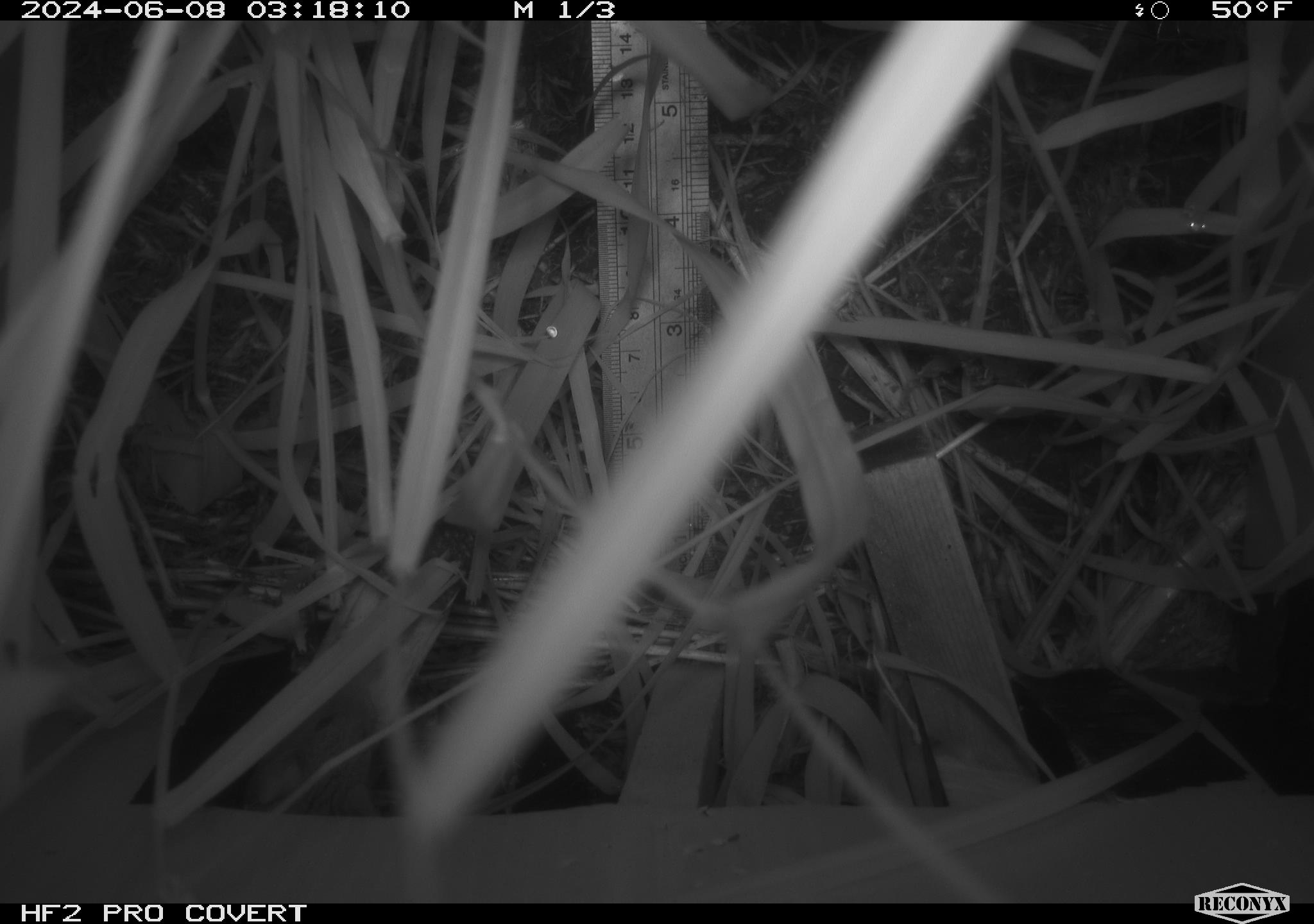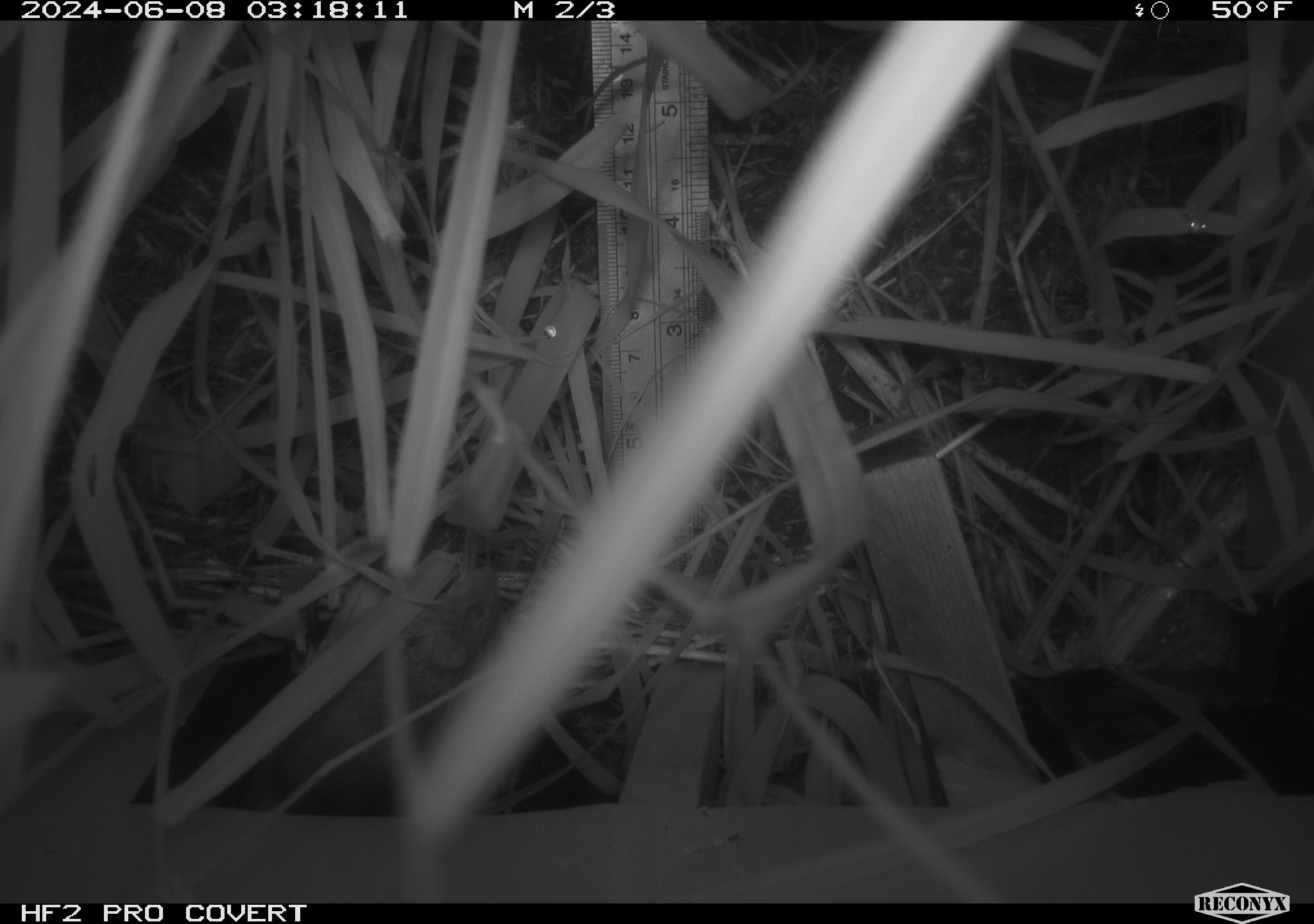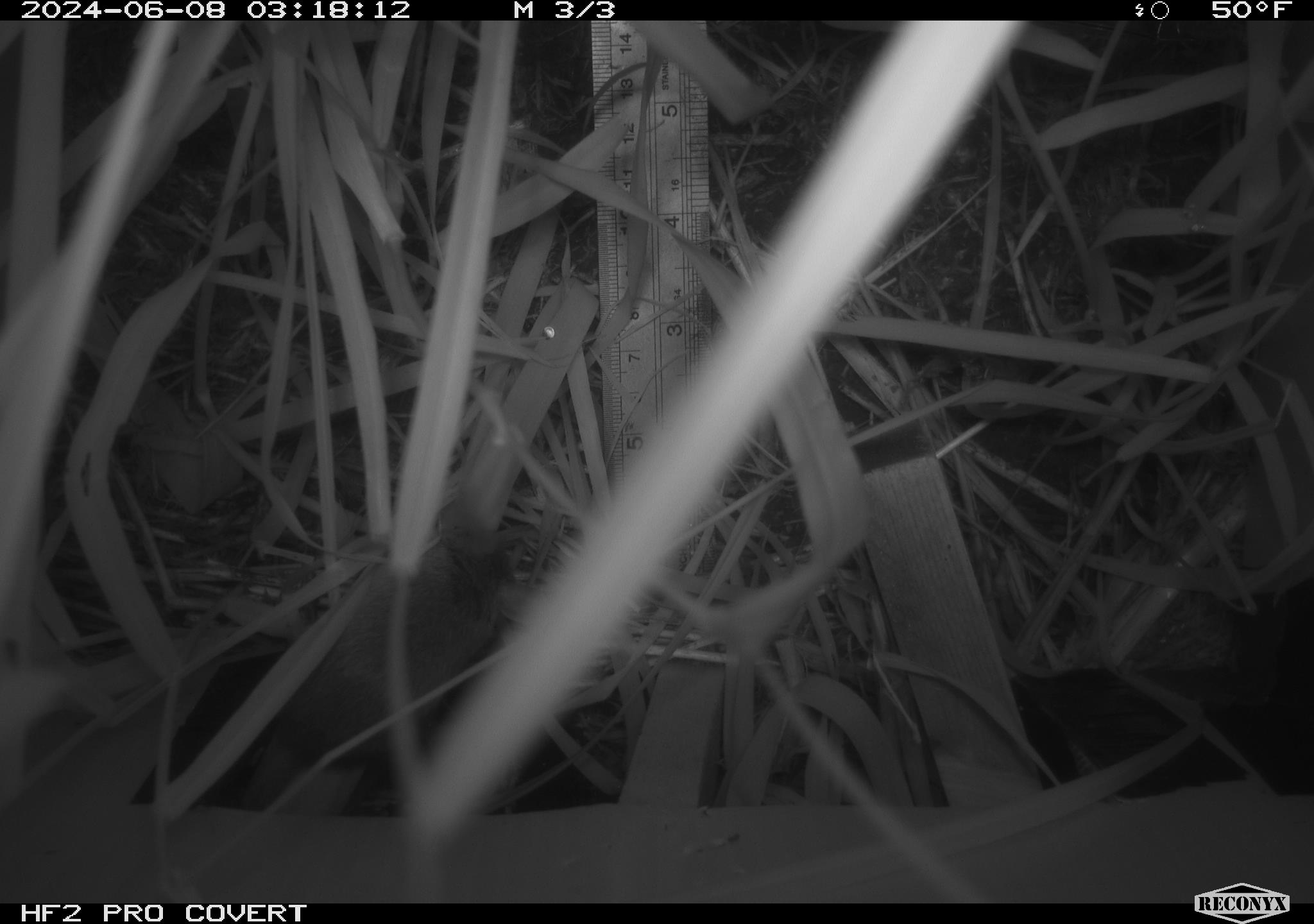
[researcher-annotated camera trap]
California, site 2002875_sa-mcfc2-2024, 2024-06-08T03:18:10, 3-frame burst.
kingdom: Animalia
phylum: Chordata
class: Mammalia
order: Rodentia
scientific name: Rodentia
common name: rodent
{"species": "rodent (Rodentia)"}